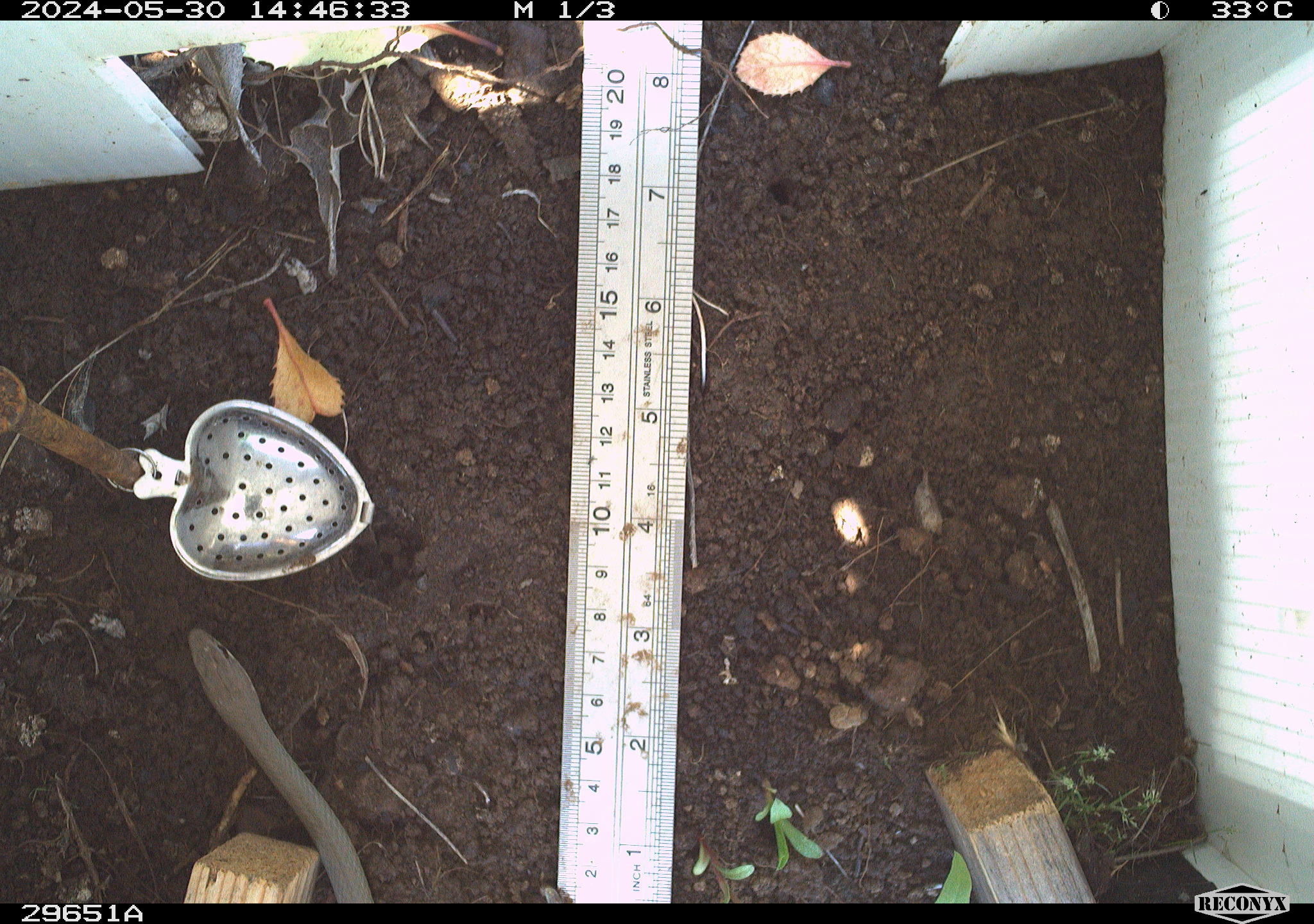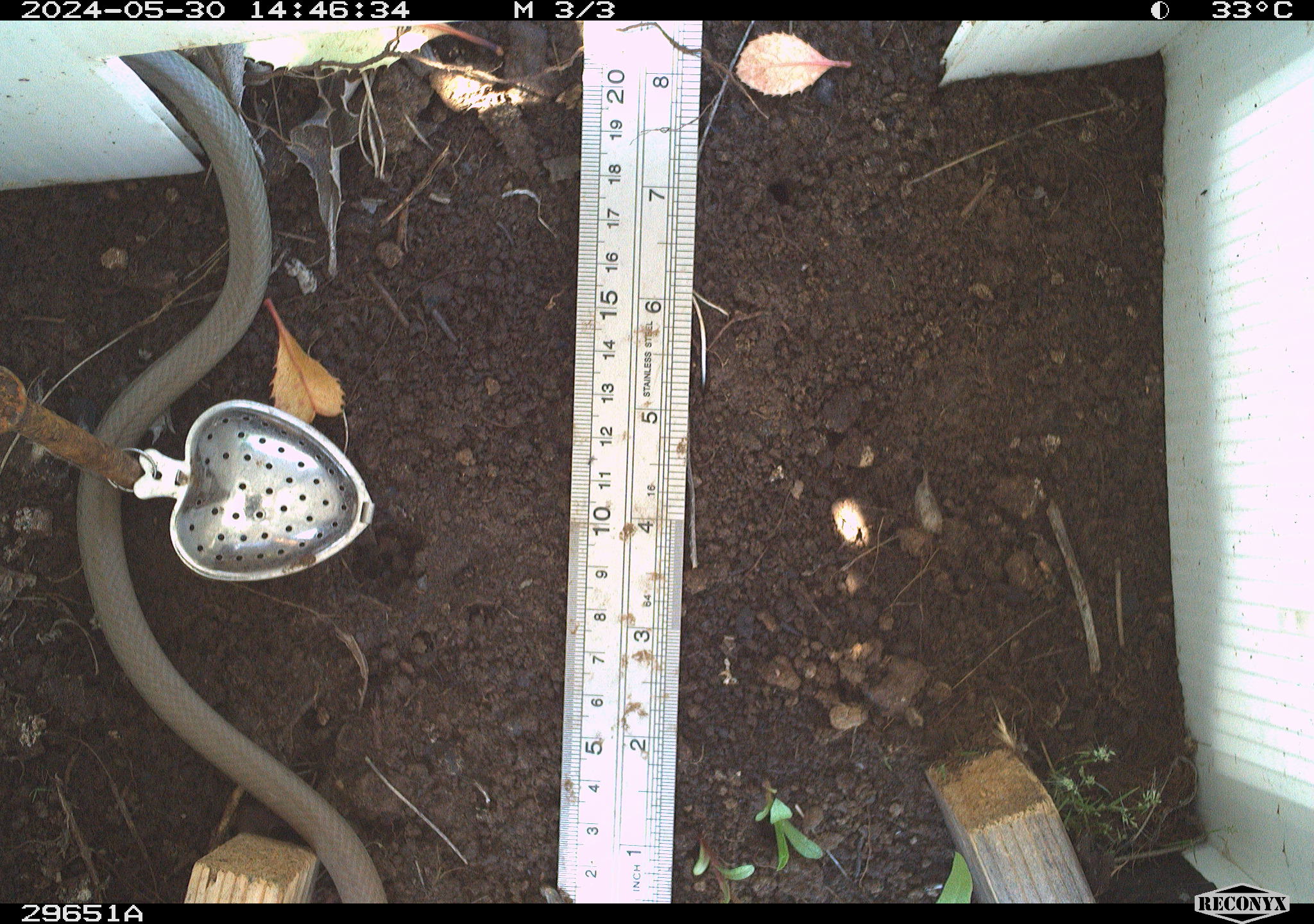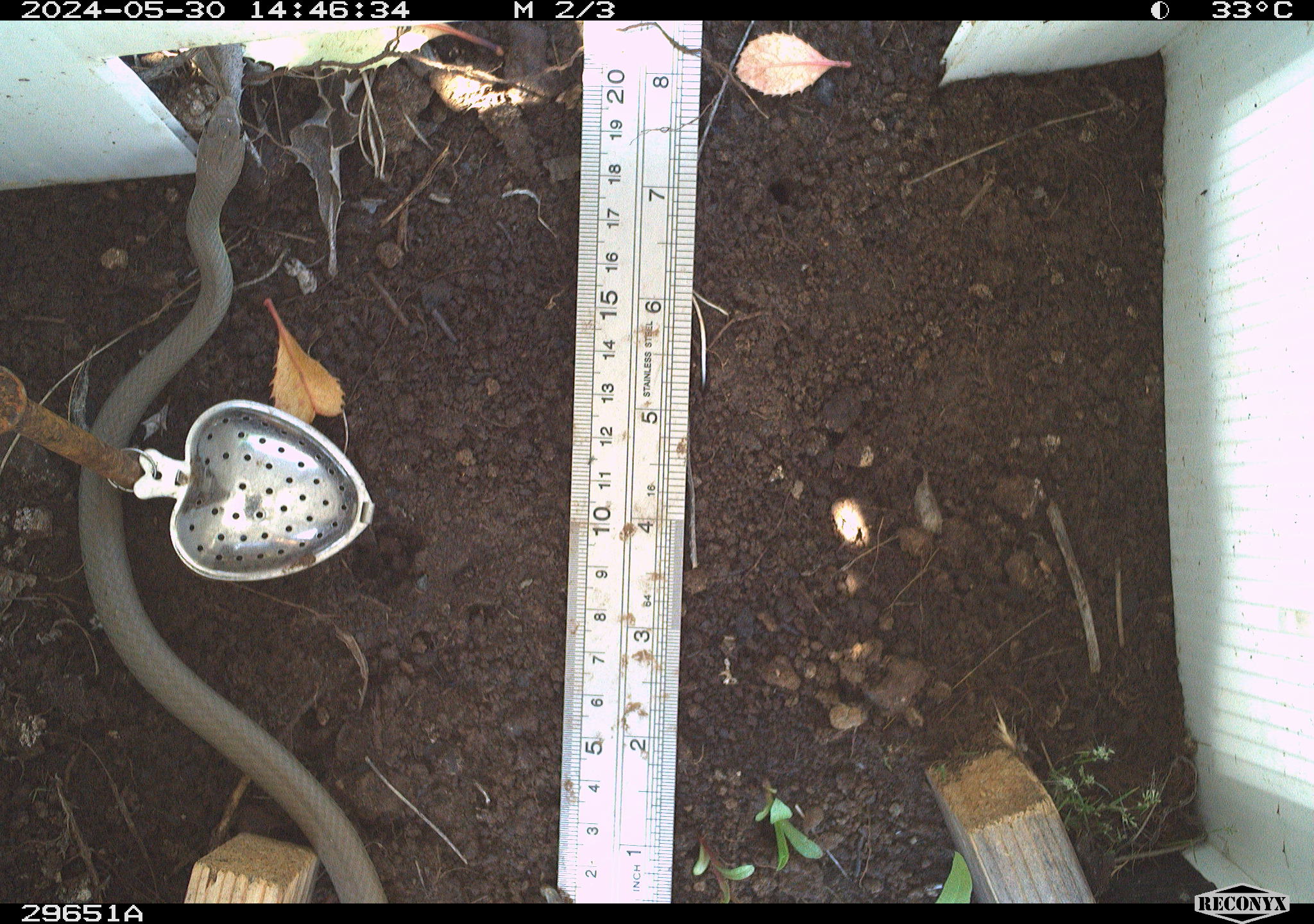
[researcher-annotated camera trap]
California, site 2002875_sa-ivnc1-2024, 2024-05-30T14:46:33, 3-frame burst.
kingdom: Animalia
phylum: Chordata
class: Reptilia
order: Squamata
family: Colubridae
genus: Coluber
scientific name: Coluber constrictor mormon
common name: western yellow-bellied racer